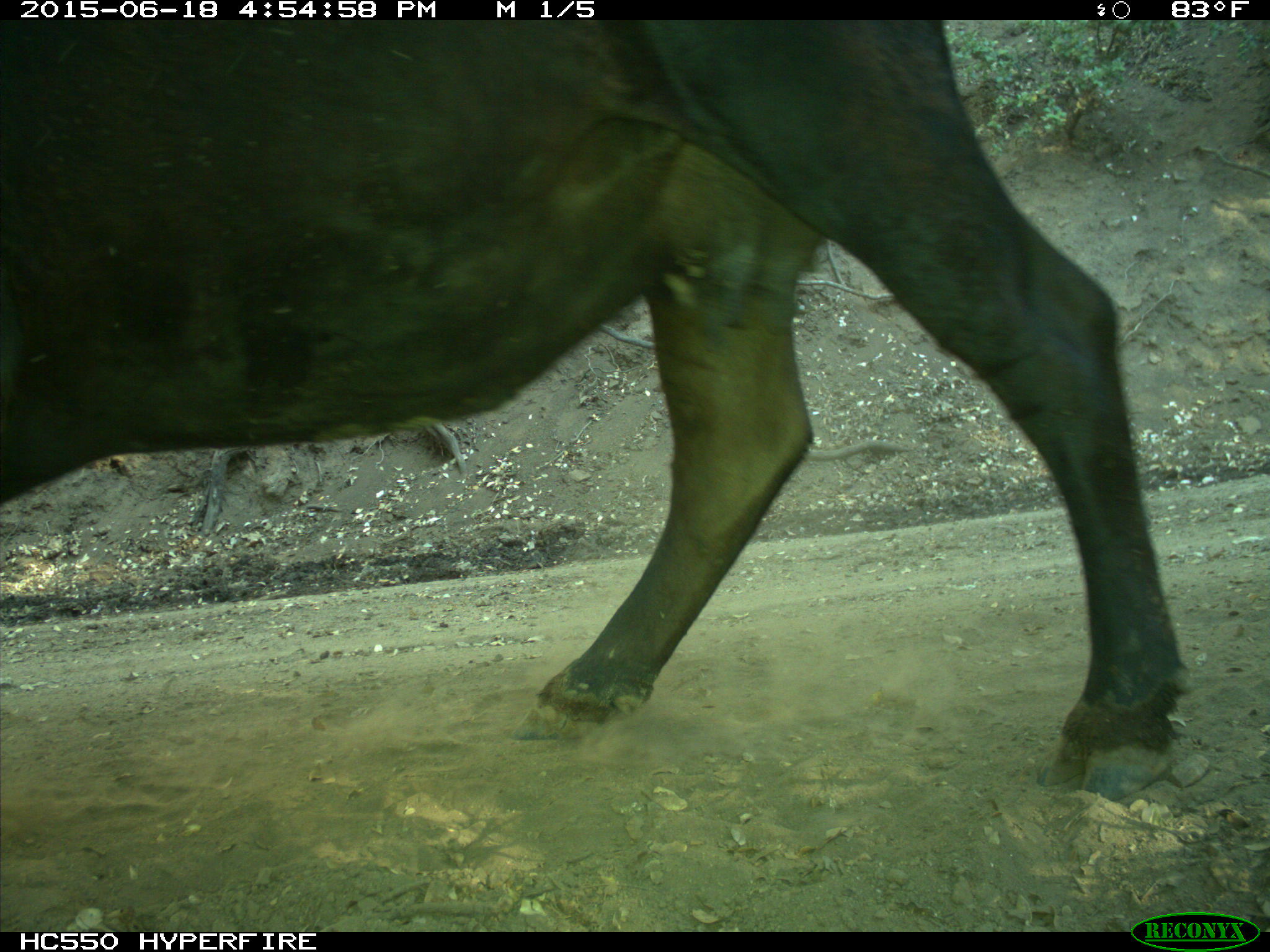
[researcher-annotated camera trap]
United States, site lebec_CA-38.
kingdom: Animalia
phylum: Chordata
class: Mammalia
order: Artiodactyla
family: Bovidae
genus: Bos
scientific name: Bos taurus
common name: domestic cow